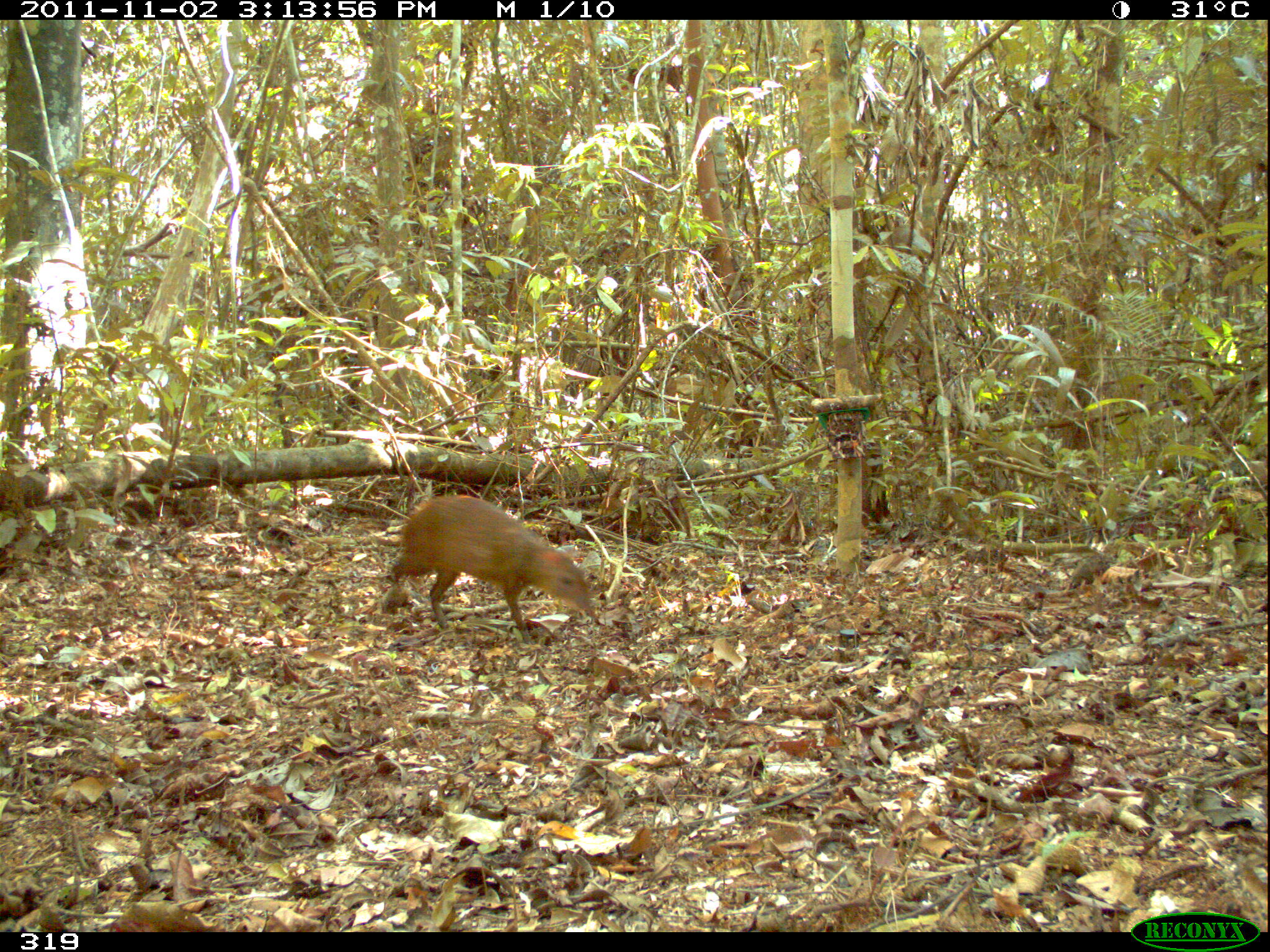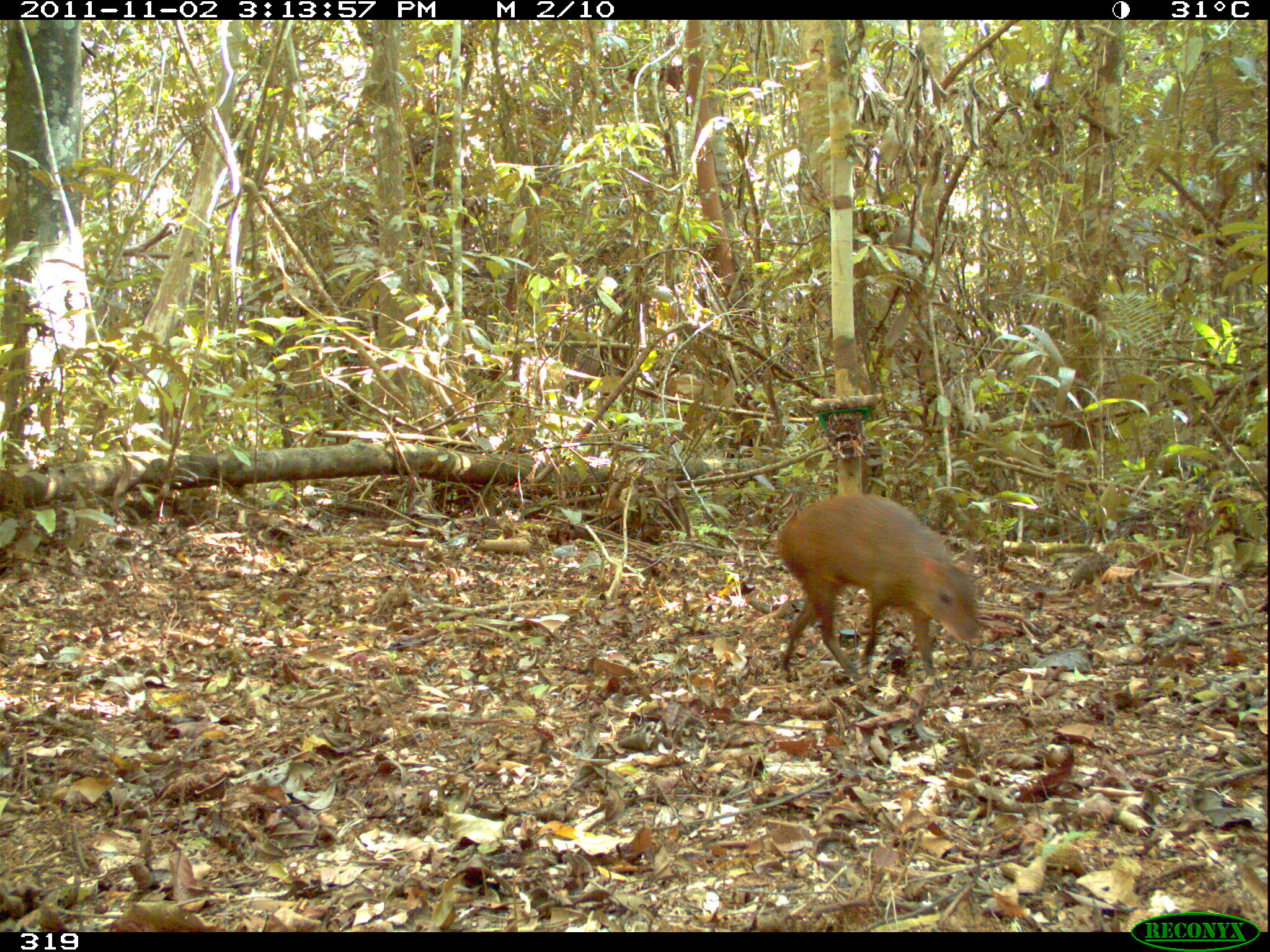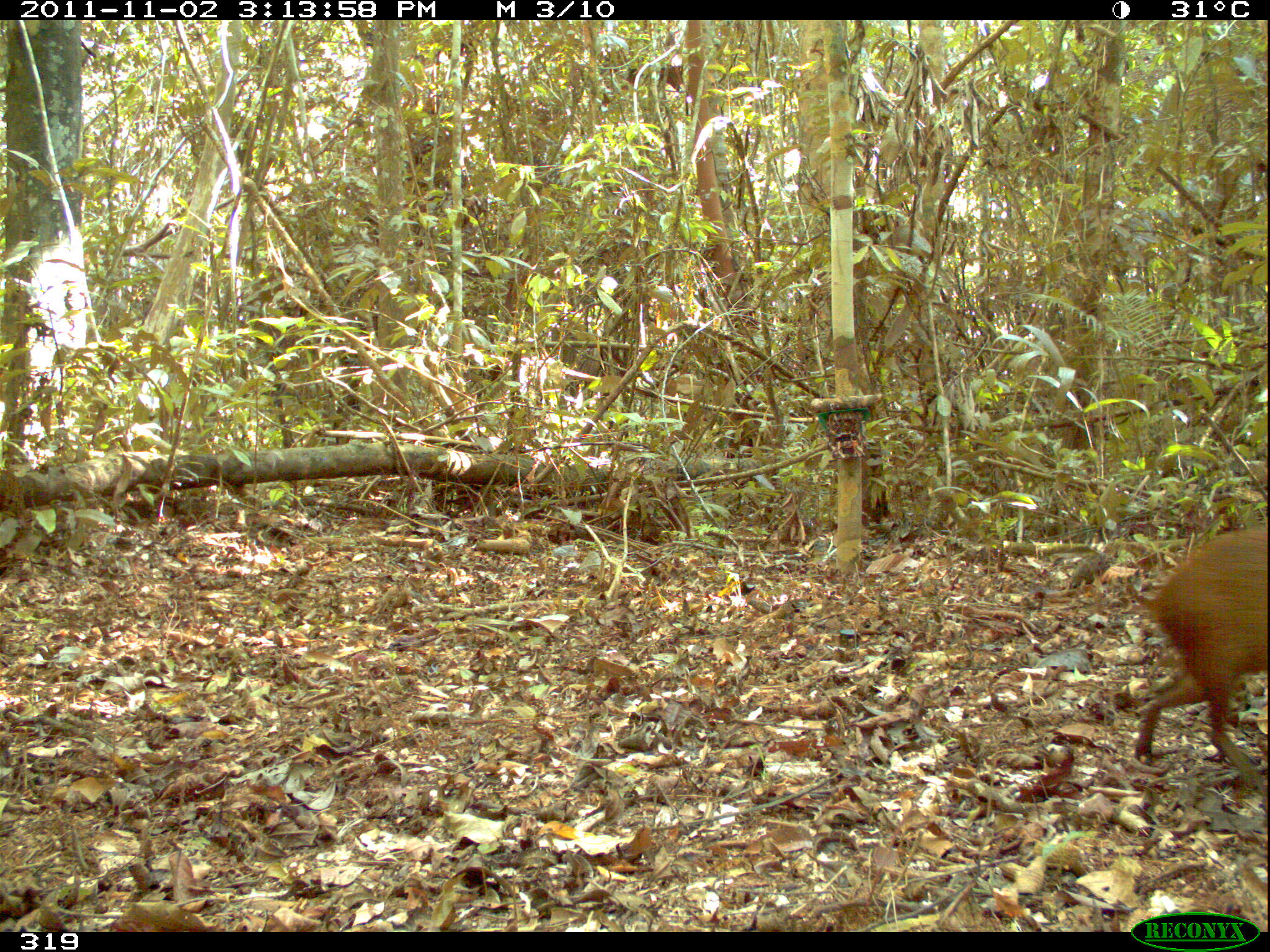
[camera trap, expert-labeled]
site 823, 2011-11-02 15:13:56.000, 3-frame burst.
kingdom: Animalia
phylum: Chordata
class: Mammalia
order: Rodentia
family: Dasyproctidae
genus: Dasyprocta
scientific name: Dasyprocta punctata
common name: central american agouti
Dasyprocta punctata (central american agouti).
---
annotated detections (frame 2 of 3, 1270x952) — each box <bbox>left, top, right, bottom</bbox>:
dasyprocta punctata: <bbox>773, 492, 979, 683</bbox>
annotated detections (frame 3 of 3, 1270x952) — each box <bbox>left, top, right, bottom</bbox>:
dasyprocta punctata: <bbox>1134, 527, 1270, 784</bbox>